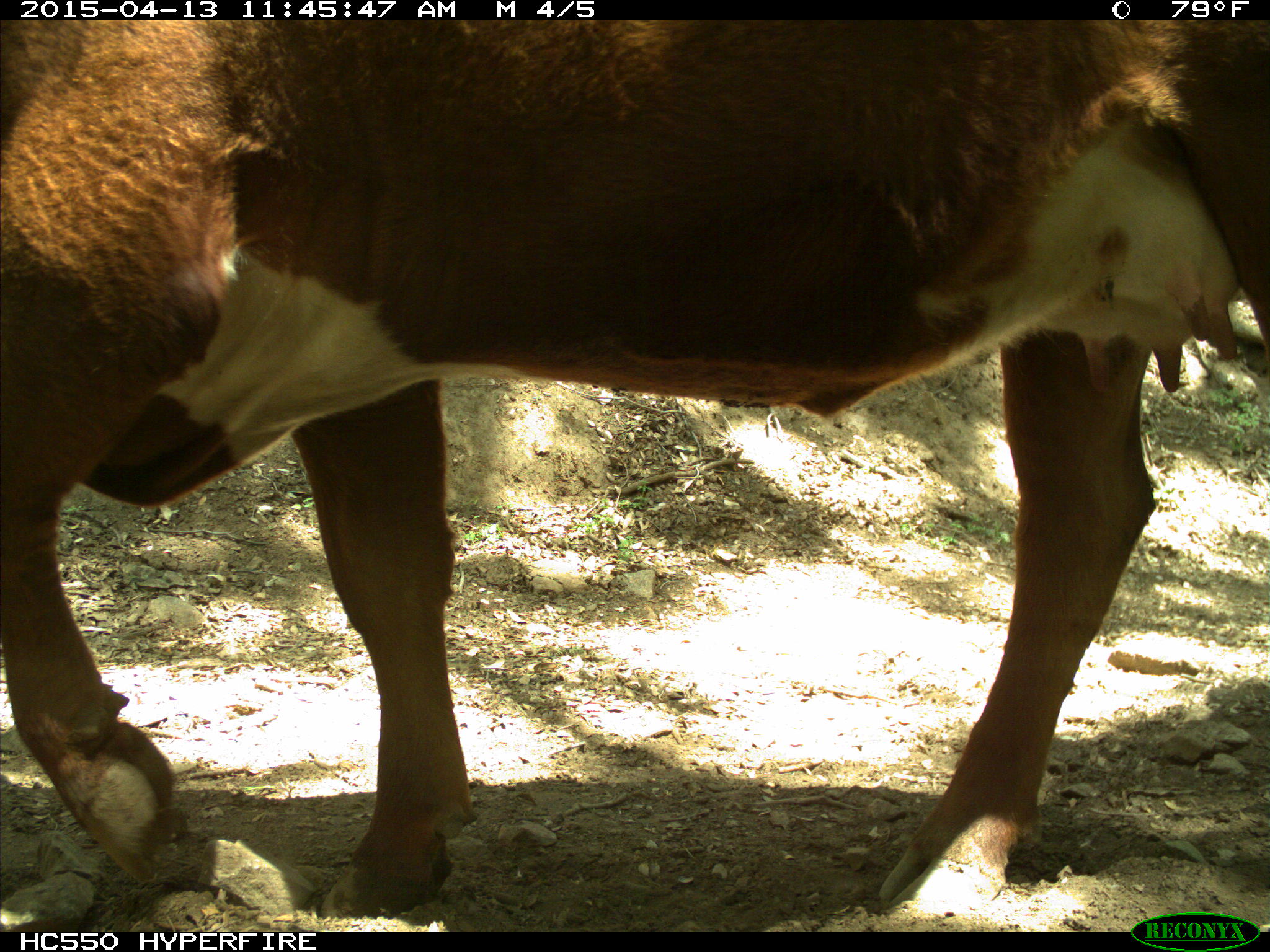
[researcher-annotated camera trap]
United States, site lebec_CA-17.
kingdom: Animalia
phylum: Chordata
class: Mammalia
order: Artiodactyla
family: Bovidae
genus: Bos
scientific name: Bos taurus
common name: domestic cow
Bos taurus (domestic cow).